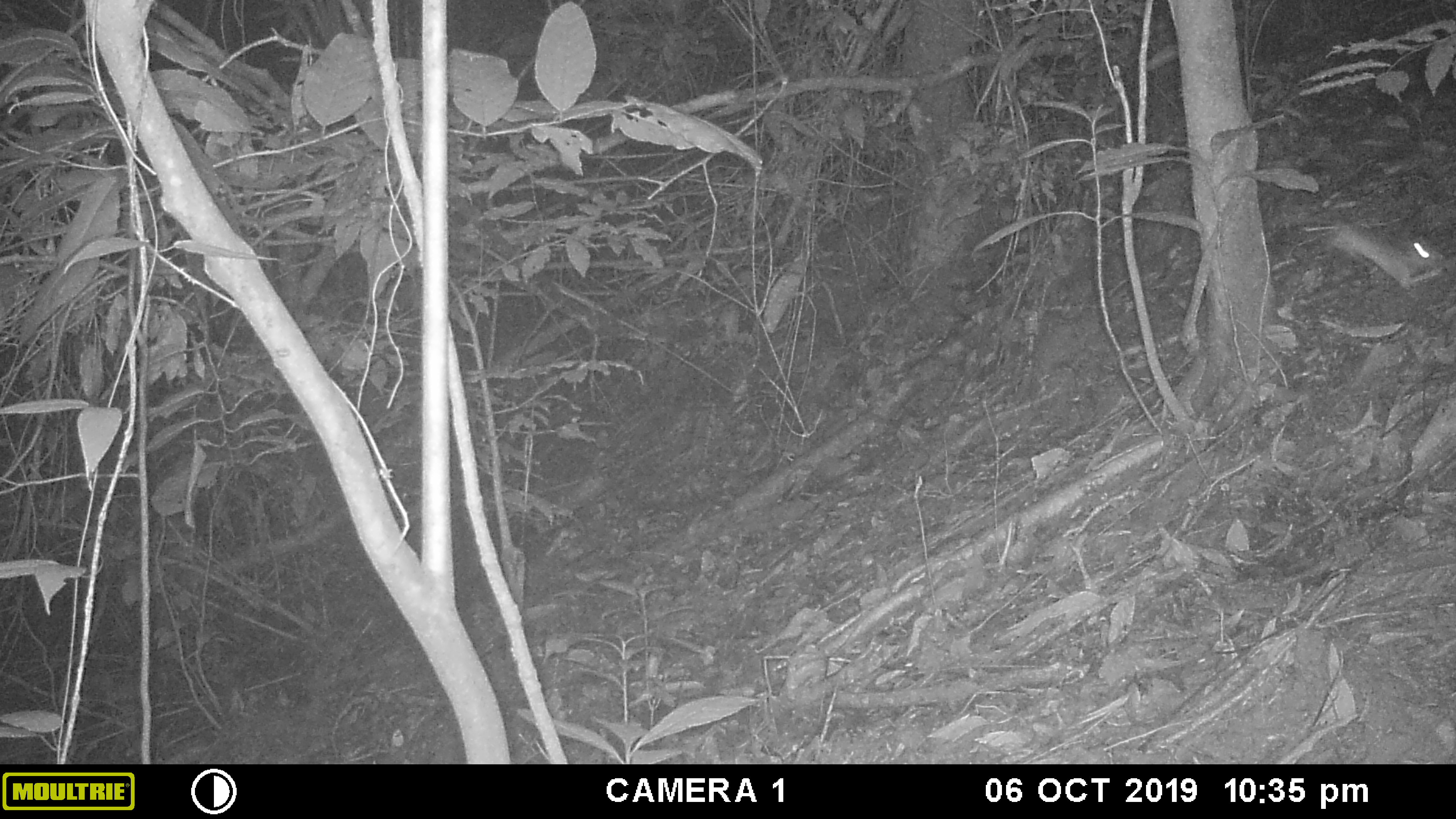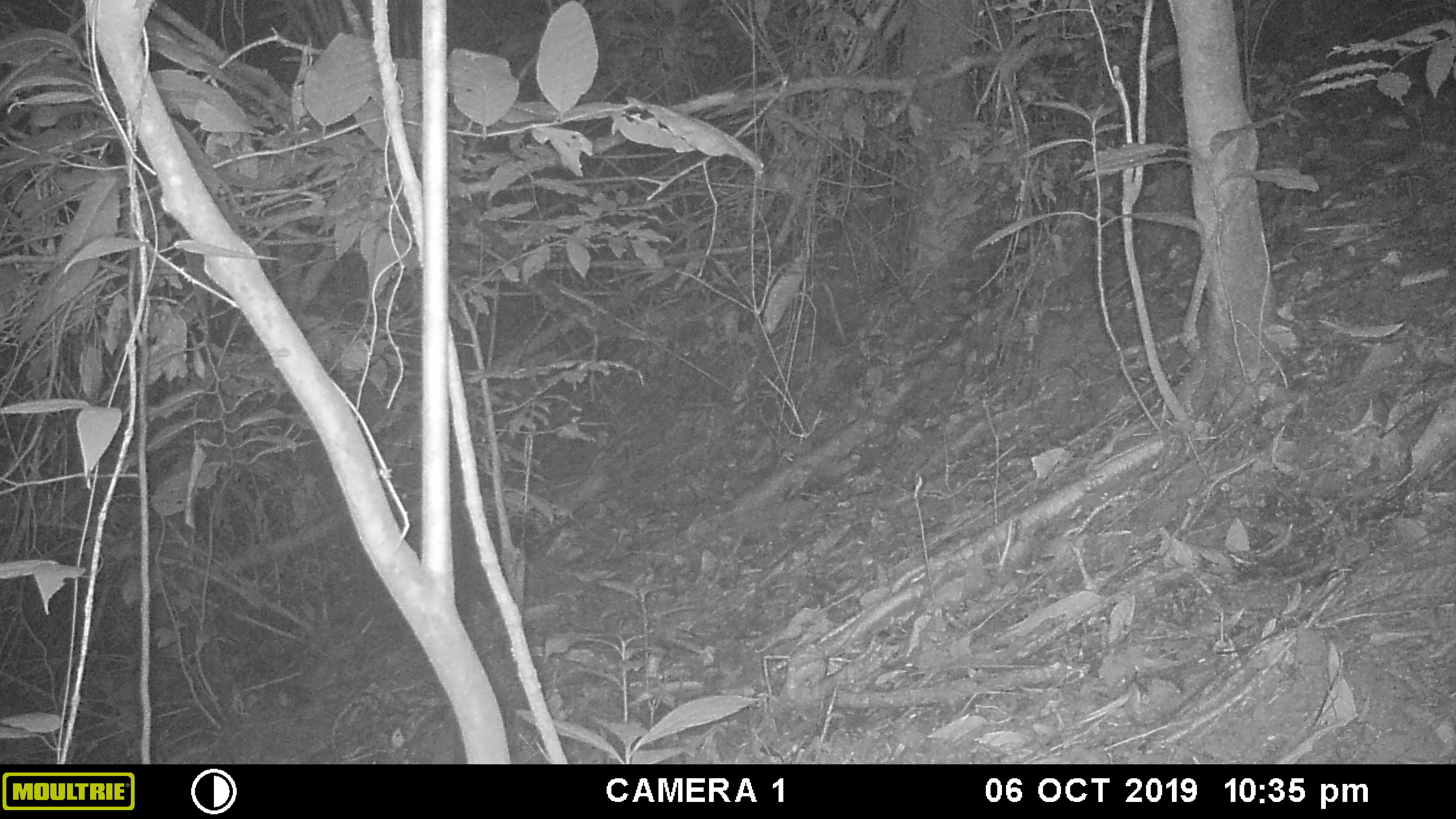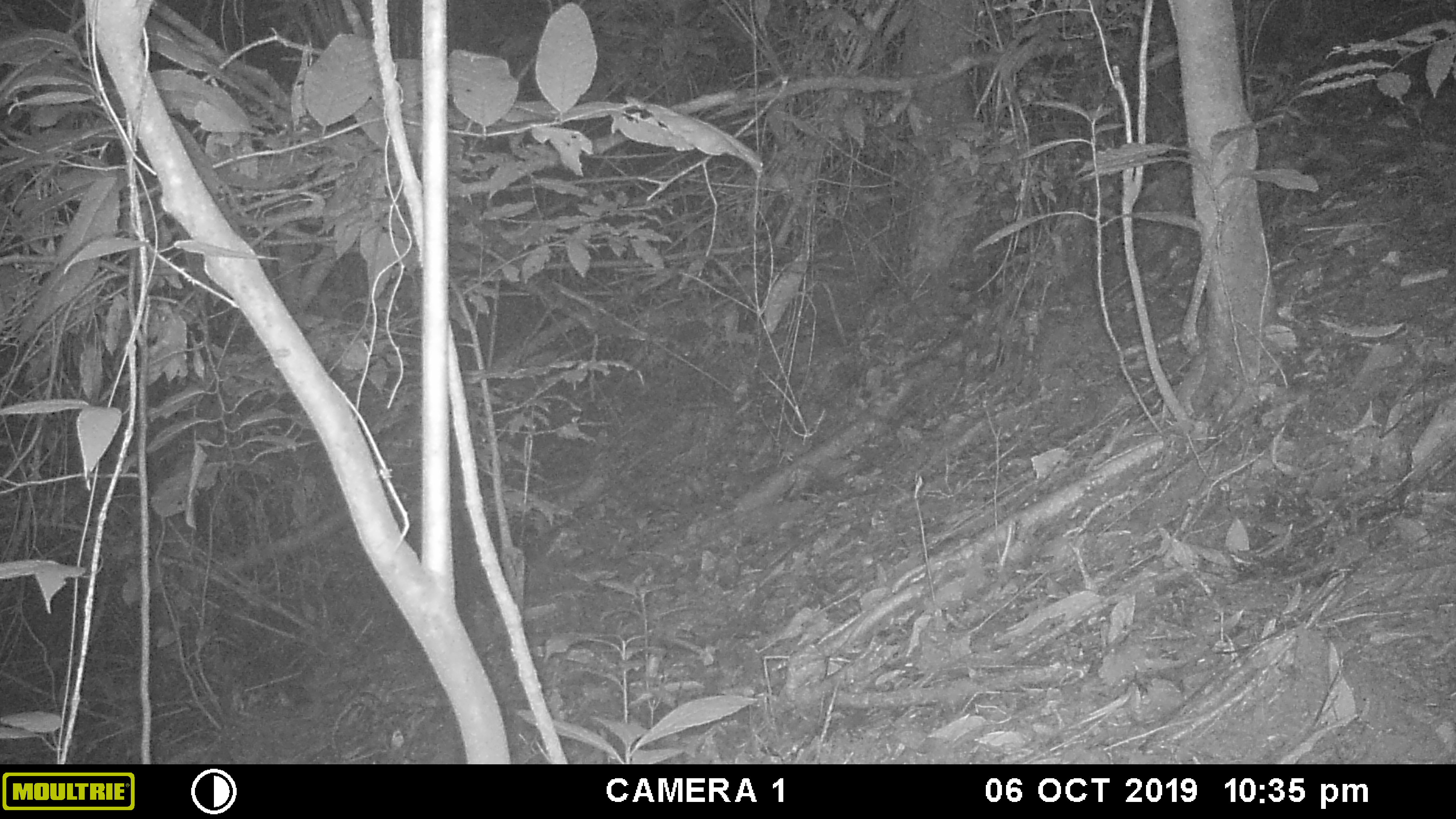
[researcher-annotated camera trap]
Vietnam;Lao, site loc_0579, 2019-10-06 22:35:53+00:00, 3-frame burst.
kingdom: Animalia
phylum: Chordata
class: Mammalia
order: Rodentia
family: Muridae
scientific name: Muridae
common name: old-world mice and rats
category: unidentified murid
Unidentified murid (old-world mice and rats) (Muridae). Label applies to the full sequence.